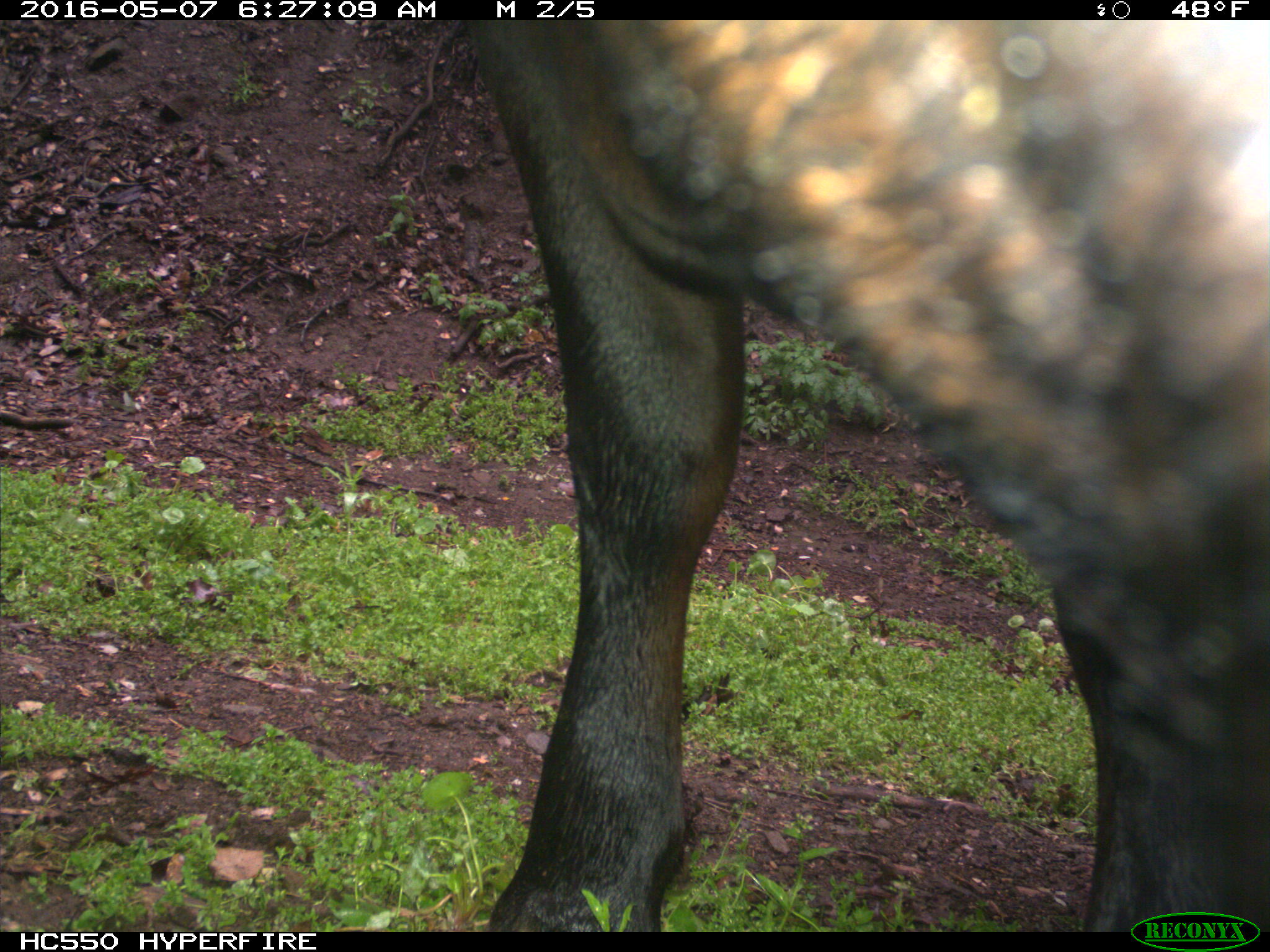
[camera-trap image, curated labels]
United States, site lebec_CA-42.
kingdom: Animalia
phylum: Chordata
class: Mammalia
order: Artiodactyla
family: Bovidae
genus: Bos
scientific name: Bos taurus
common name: domestic cow